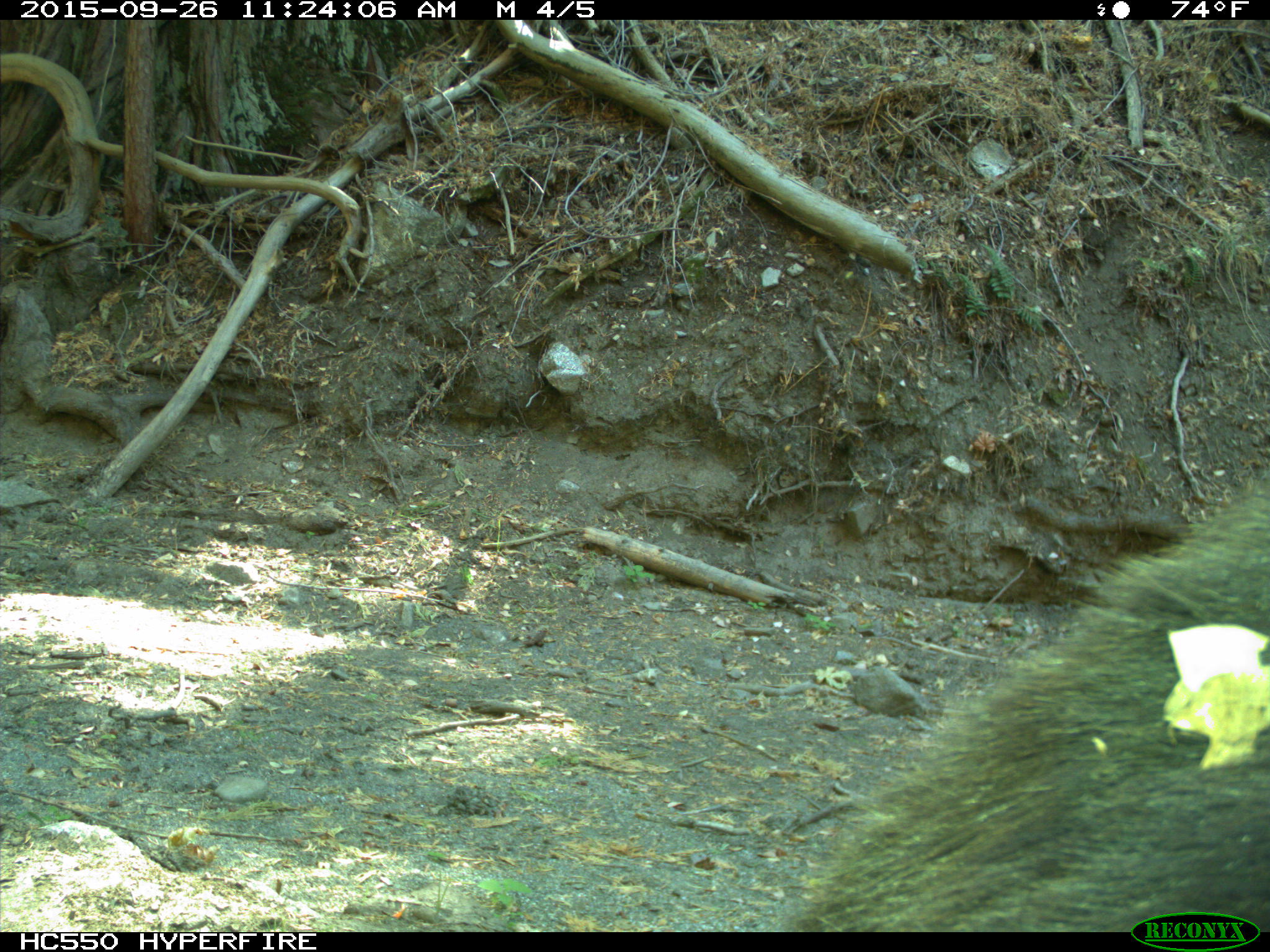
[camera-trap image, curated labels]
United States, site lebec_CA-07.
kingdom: Animalia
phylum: Chordata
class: Mammalia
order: Carnivora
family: Ursidae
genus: Ursus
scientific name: Ursus americanus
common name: american black bear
Ursus americanus (american black bear).